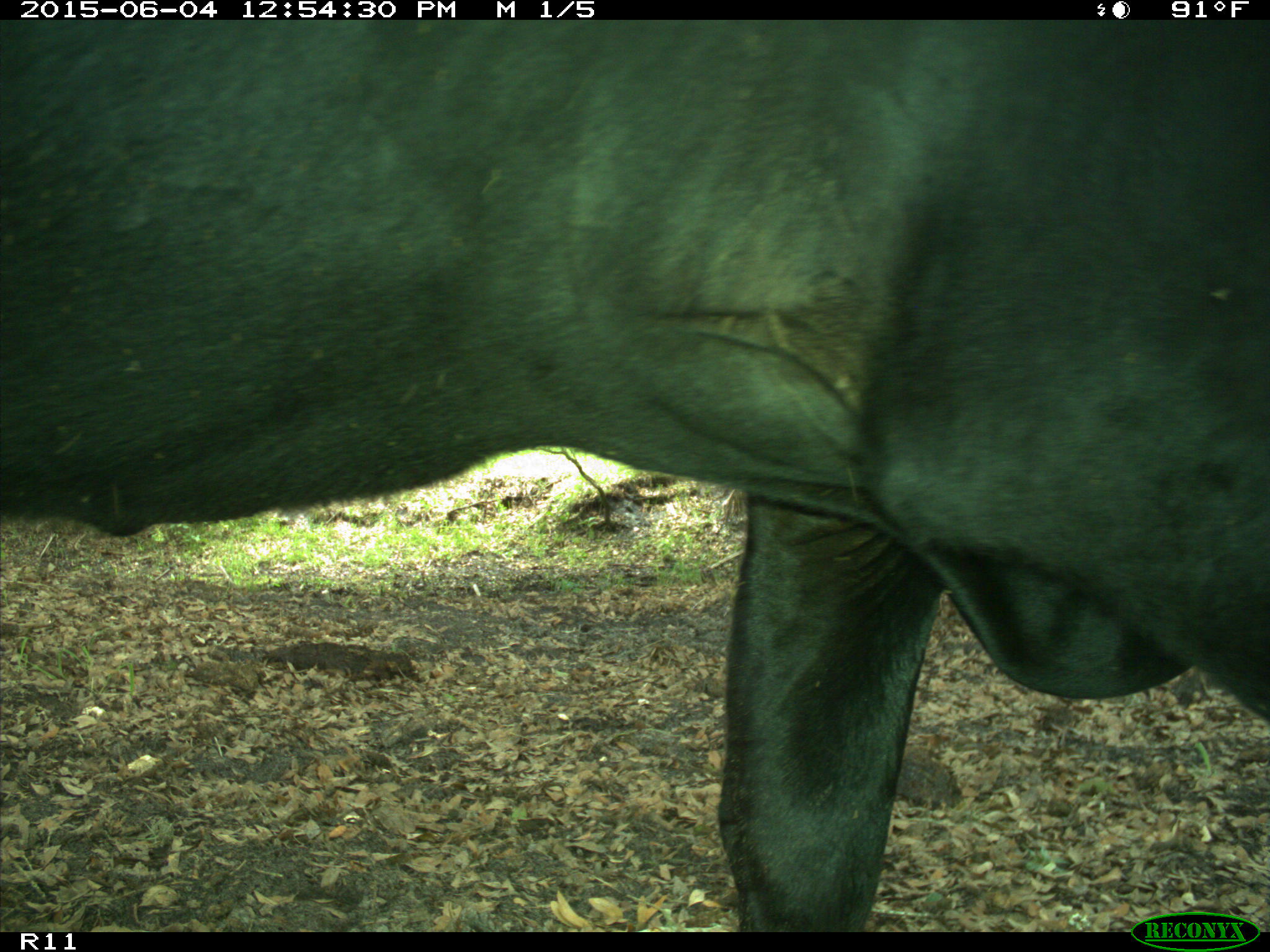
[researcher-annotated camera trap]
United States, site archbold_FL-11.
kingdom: Animalia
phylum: Chordata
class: Mammalia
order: Artiodactyla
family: Bovidae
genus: Bos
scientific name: Bos taurus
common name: domestic cow